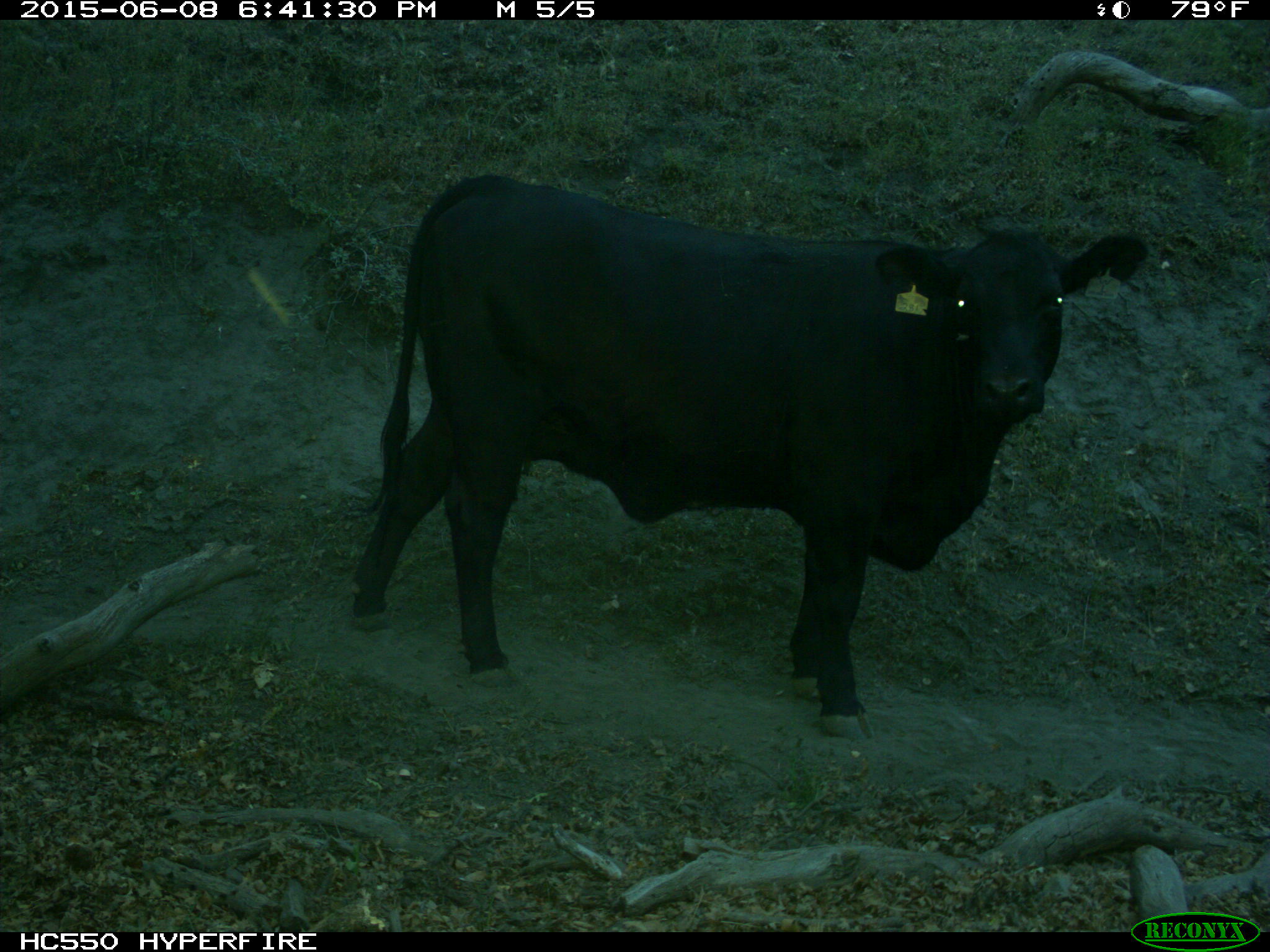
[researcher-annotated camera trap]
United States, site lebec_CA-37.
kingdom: Animalia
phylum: Chordata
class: Mammalia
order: Artiodactyla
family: Bovidae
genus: Bos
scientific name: Bos taurus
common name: domestic cow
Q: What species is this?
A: Bos taurus (domestic cow).